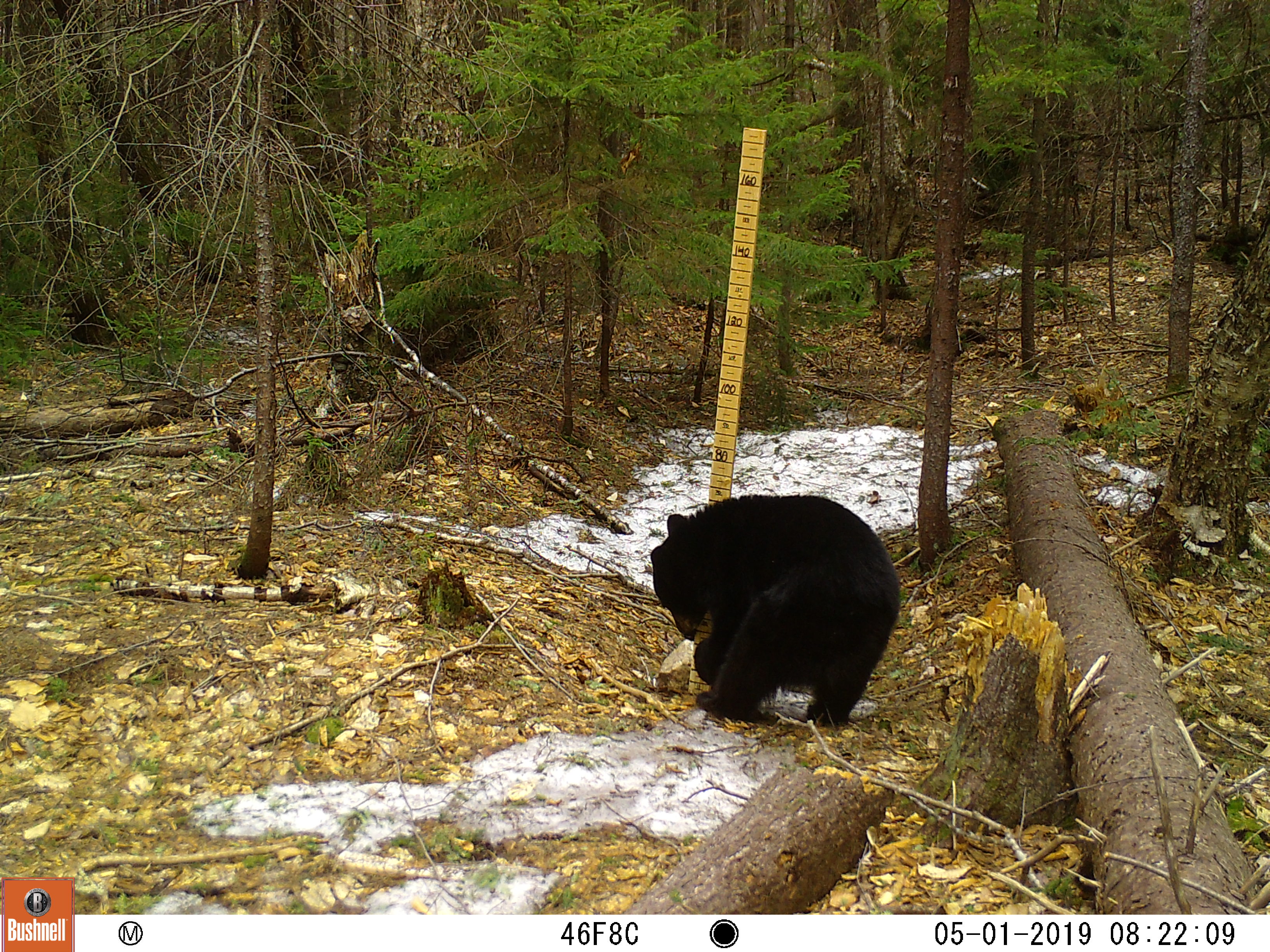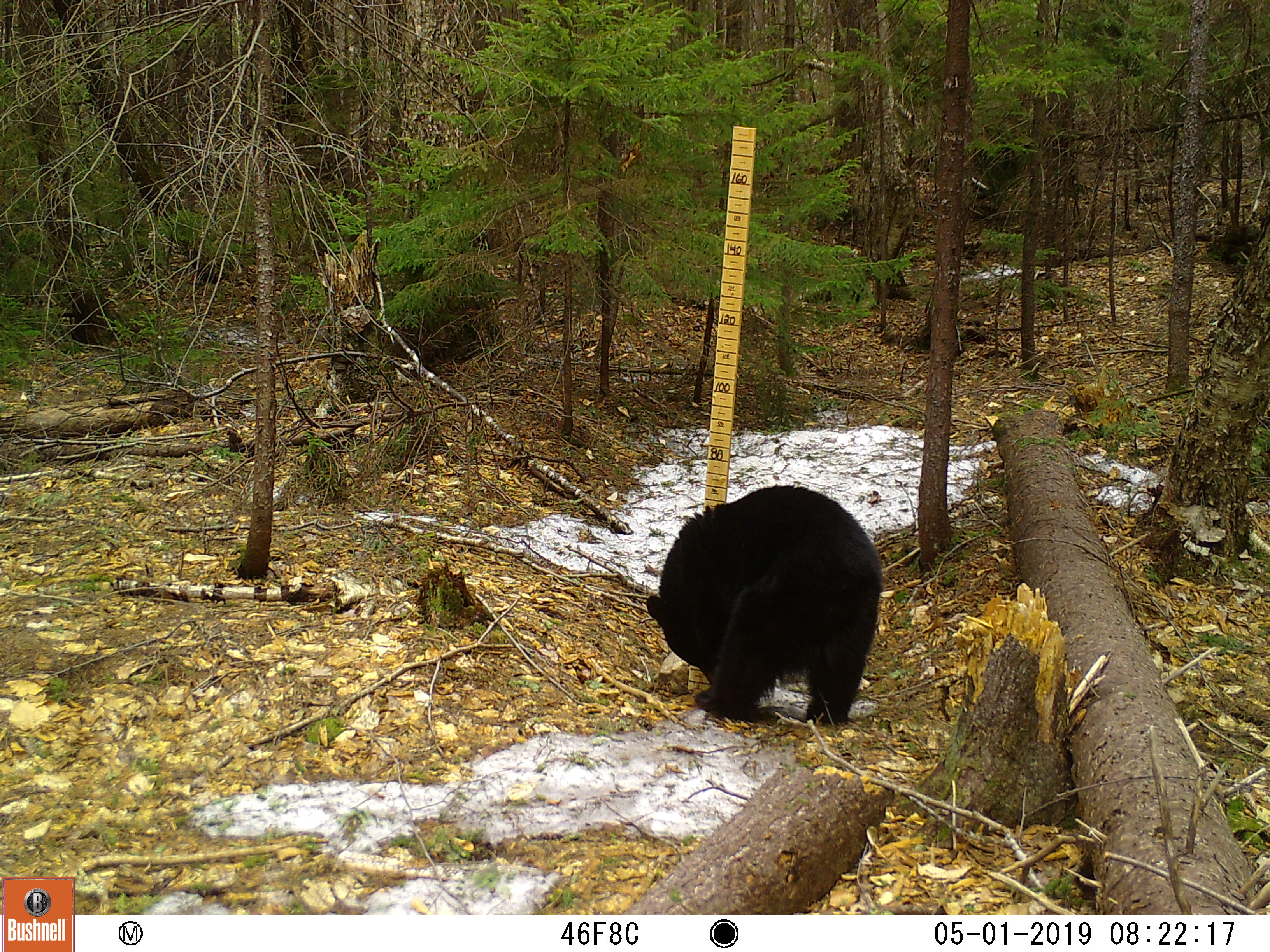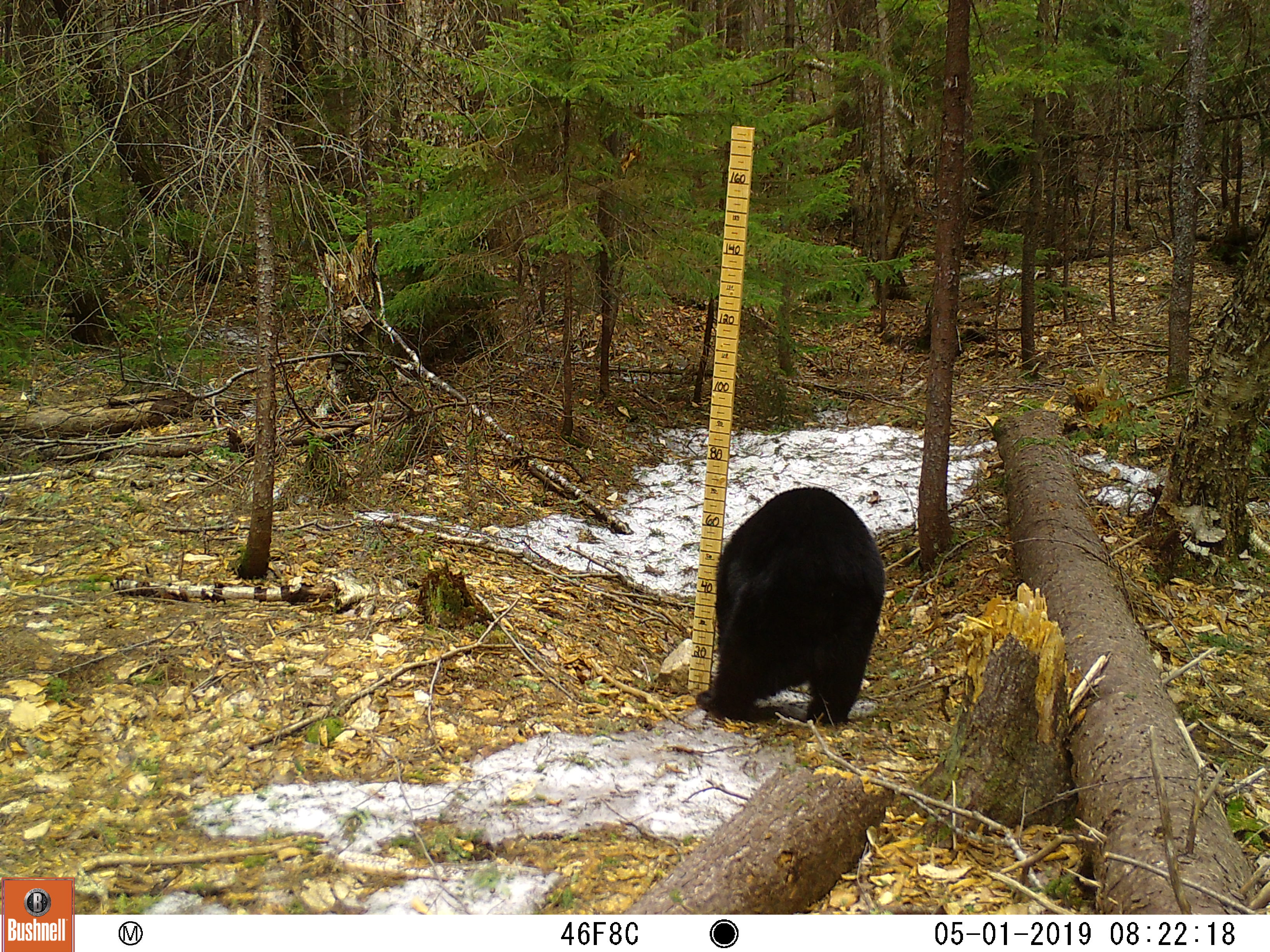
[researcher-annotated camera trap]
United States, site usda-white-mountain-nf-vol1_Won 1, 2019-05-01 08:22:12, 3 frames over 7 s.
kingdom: Animalia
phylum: Chordata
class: Mammalia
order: Carnivora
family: Ursidae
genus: Ursus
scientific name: Ursus americanus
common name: black bear